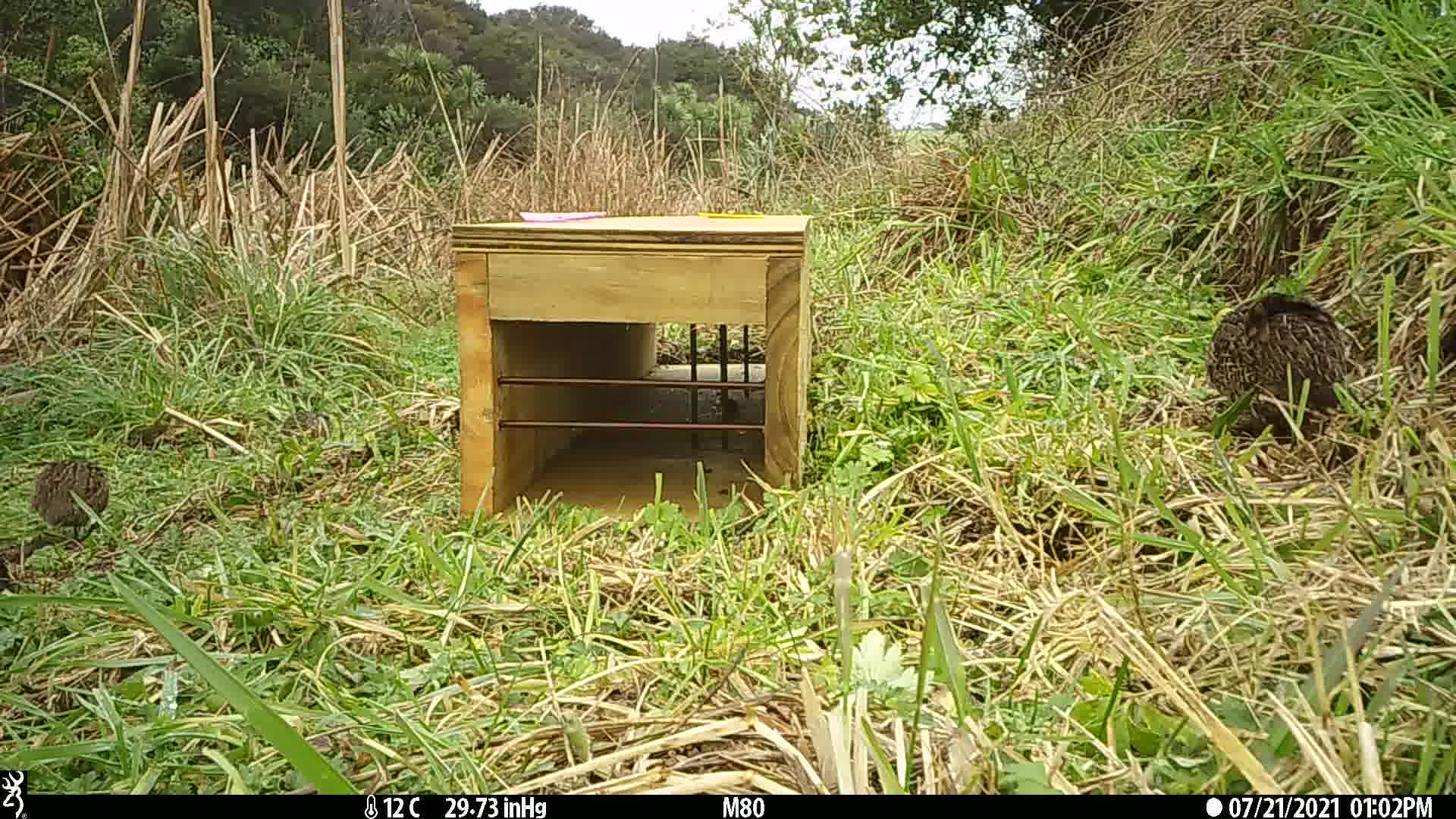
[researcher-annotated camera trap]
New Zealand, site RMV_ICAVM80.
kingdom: Animalia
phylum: Chordata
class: Aves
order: Galliformes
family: Phasianidae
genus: Synoicus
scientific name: Synoicus ypsilophorus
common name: brown quail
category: quail brown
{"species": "quail brown (brown quail) (Synoicus ypsilophorus)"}